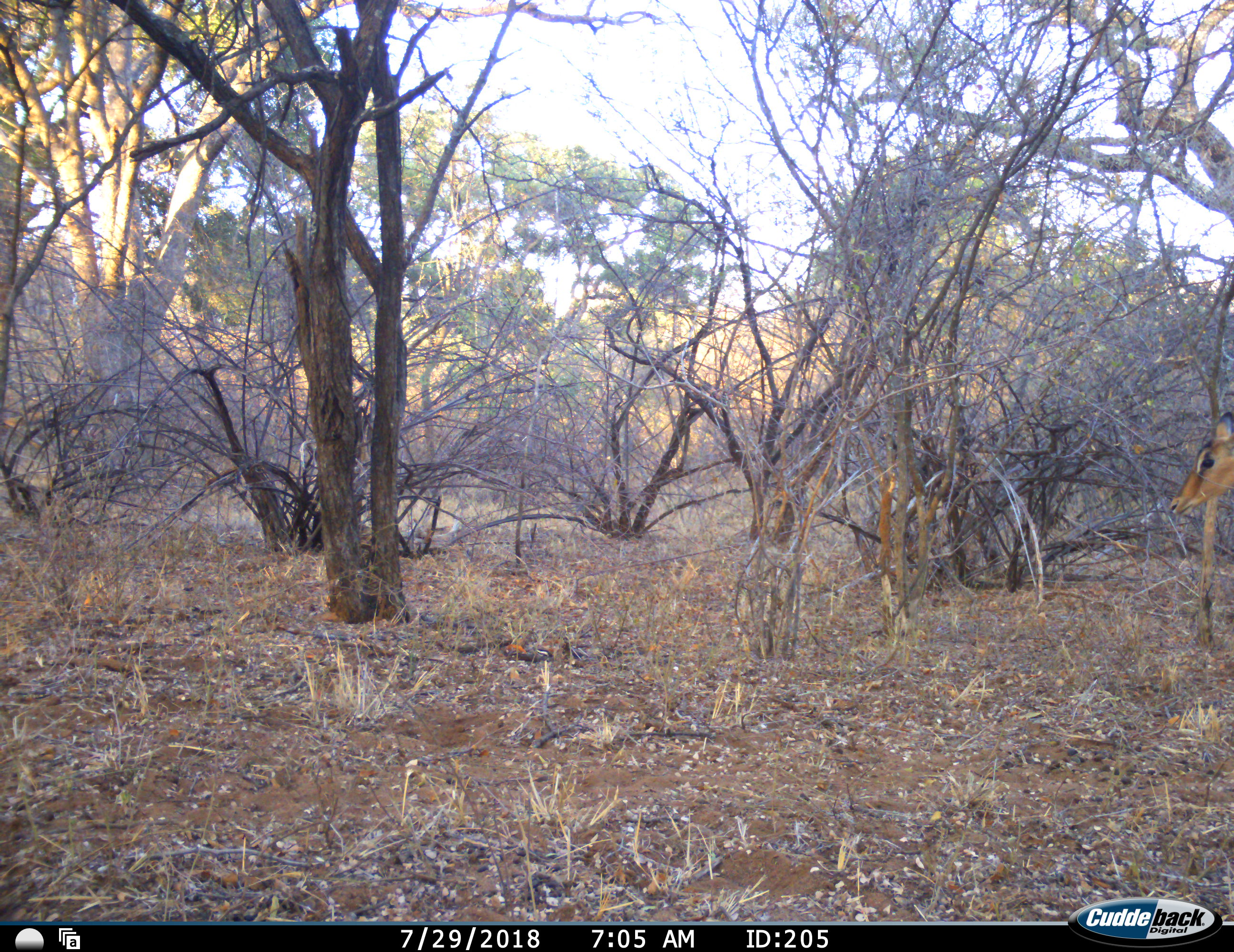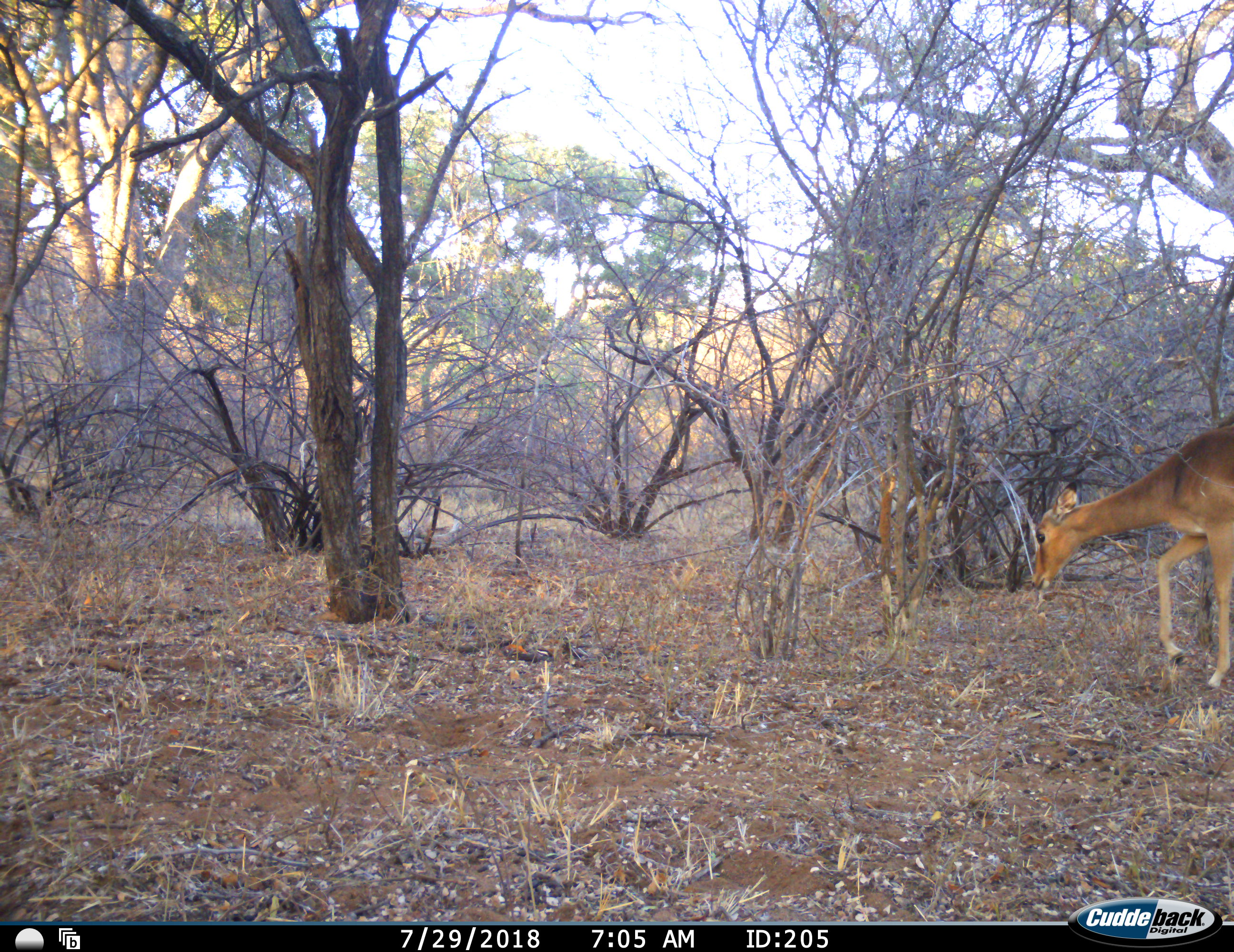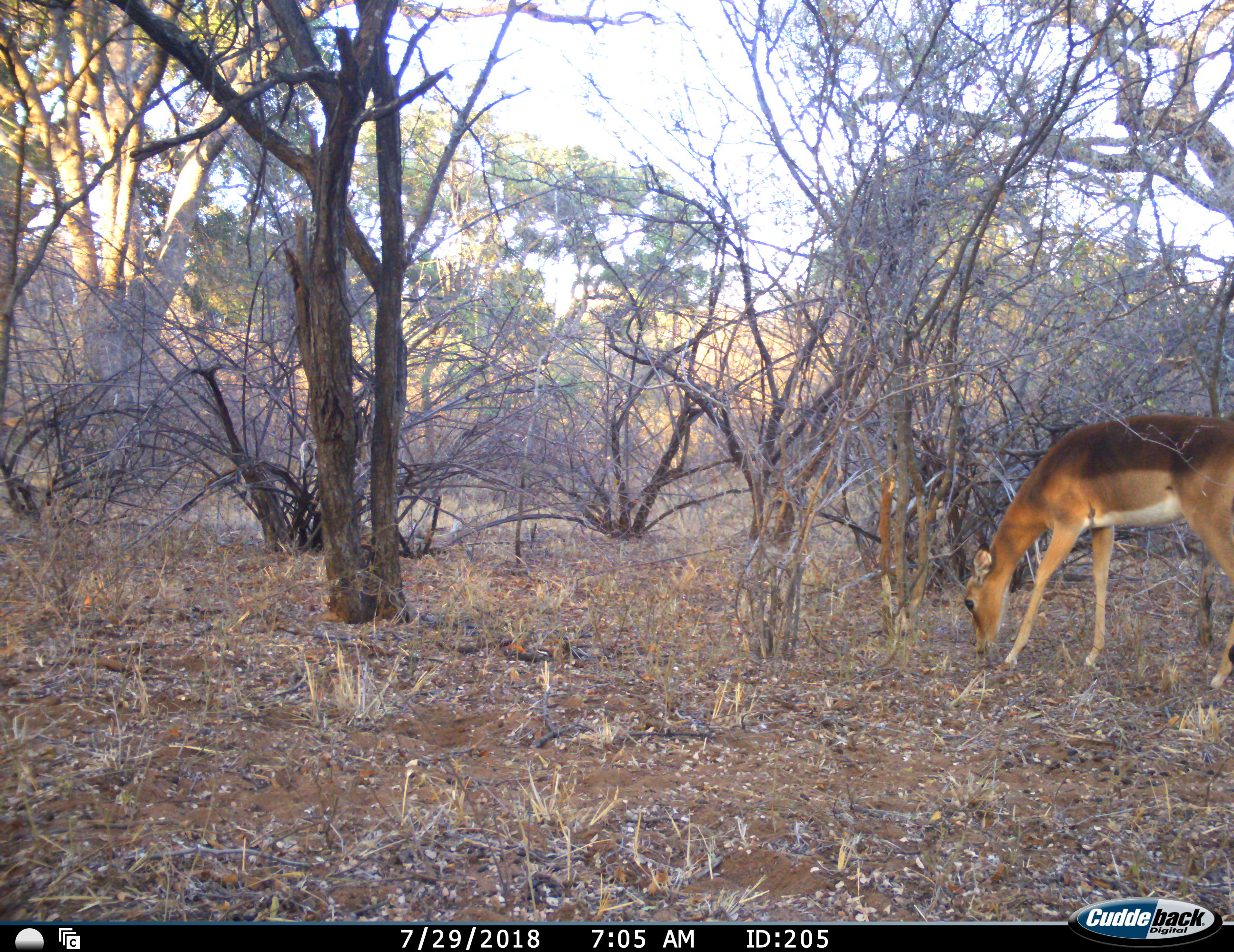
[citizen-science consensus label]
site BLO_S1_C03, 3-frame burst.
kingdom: Animalia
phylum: Chordata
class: Mammalia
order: Artiodactyla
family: Bovidae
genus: Aepyceros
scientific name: Aepyceros melampus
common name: impala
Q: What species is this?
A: Impala (Aepyceros melampus).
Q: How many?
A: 1.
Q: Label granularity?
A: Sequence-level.